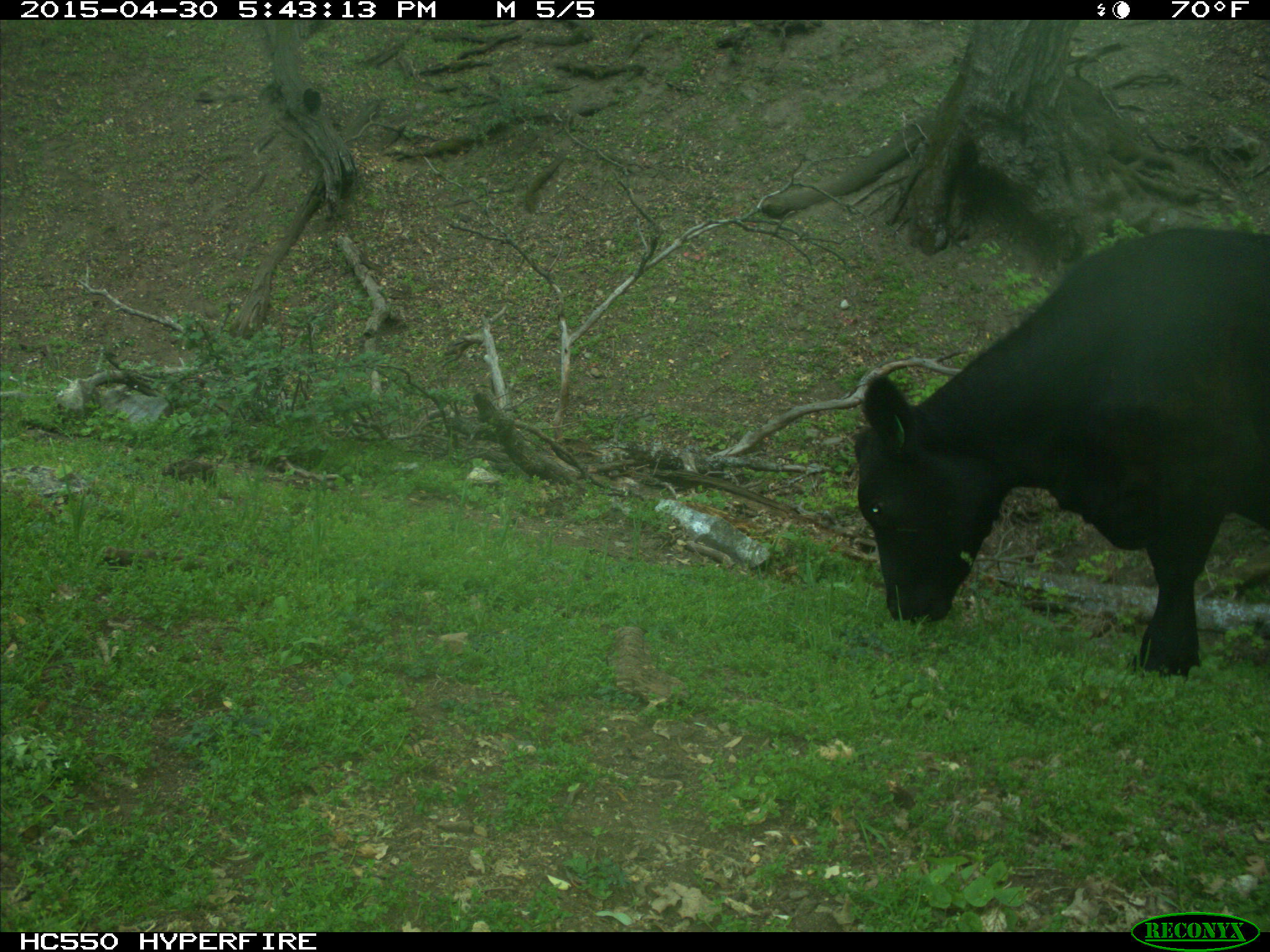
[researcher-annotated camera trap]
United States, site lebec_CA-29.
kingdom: Animalia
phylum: Chordata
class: Mammalia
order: Artiodactyla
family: Bovidae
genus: Bos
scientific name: Bos taurus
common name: domestic cow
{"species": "Bos taurus (domestic cow)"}